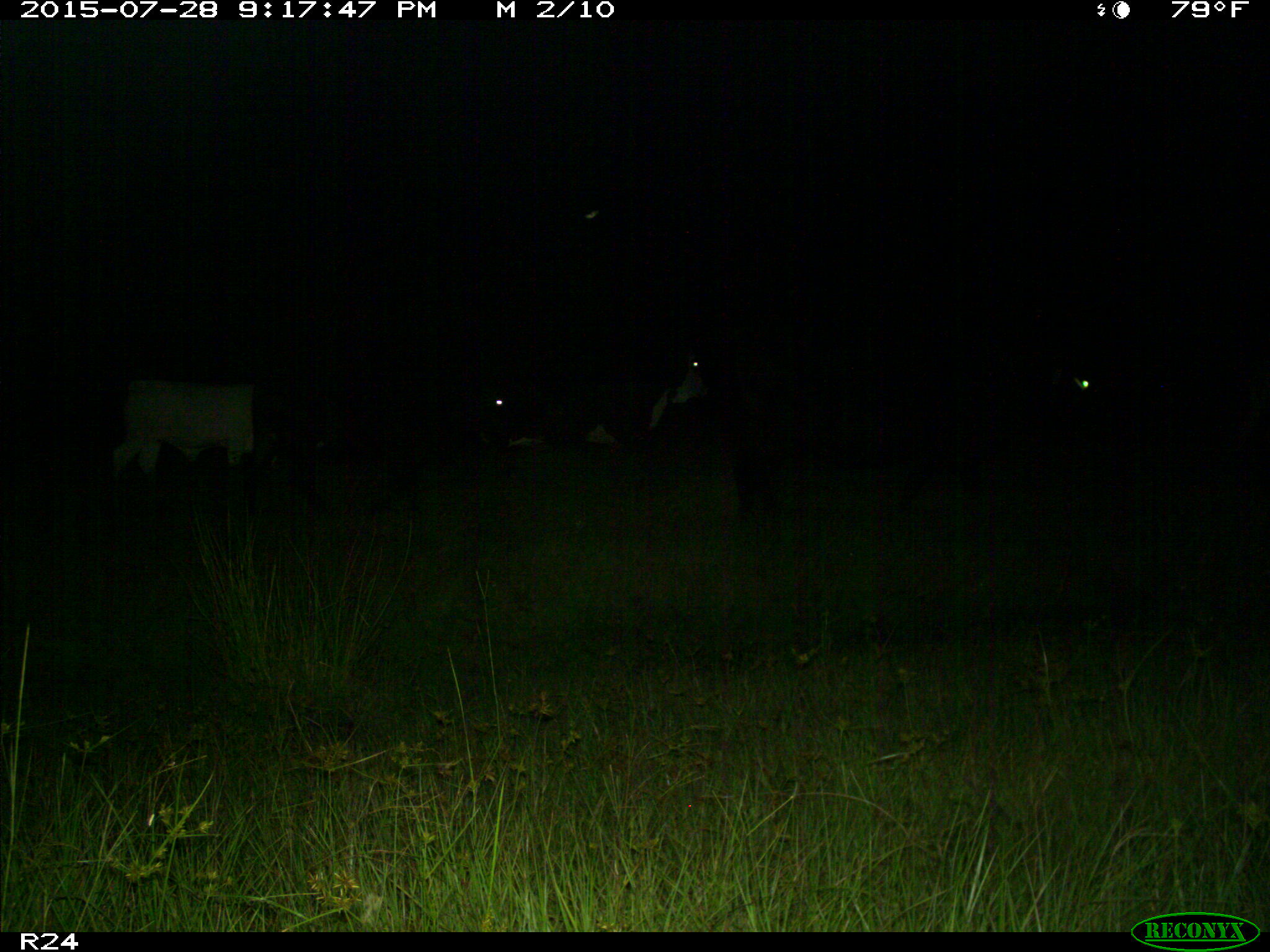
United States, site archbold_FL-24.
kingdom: Animalia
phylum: Chordata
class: Mammalia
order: Artiodactyla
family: Bovidae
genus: Bos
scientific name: Bos taurus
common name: domestic cow